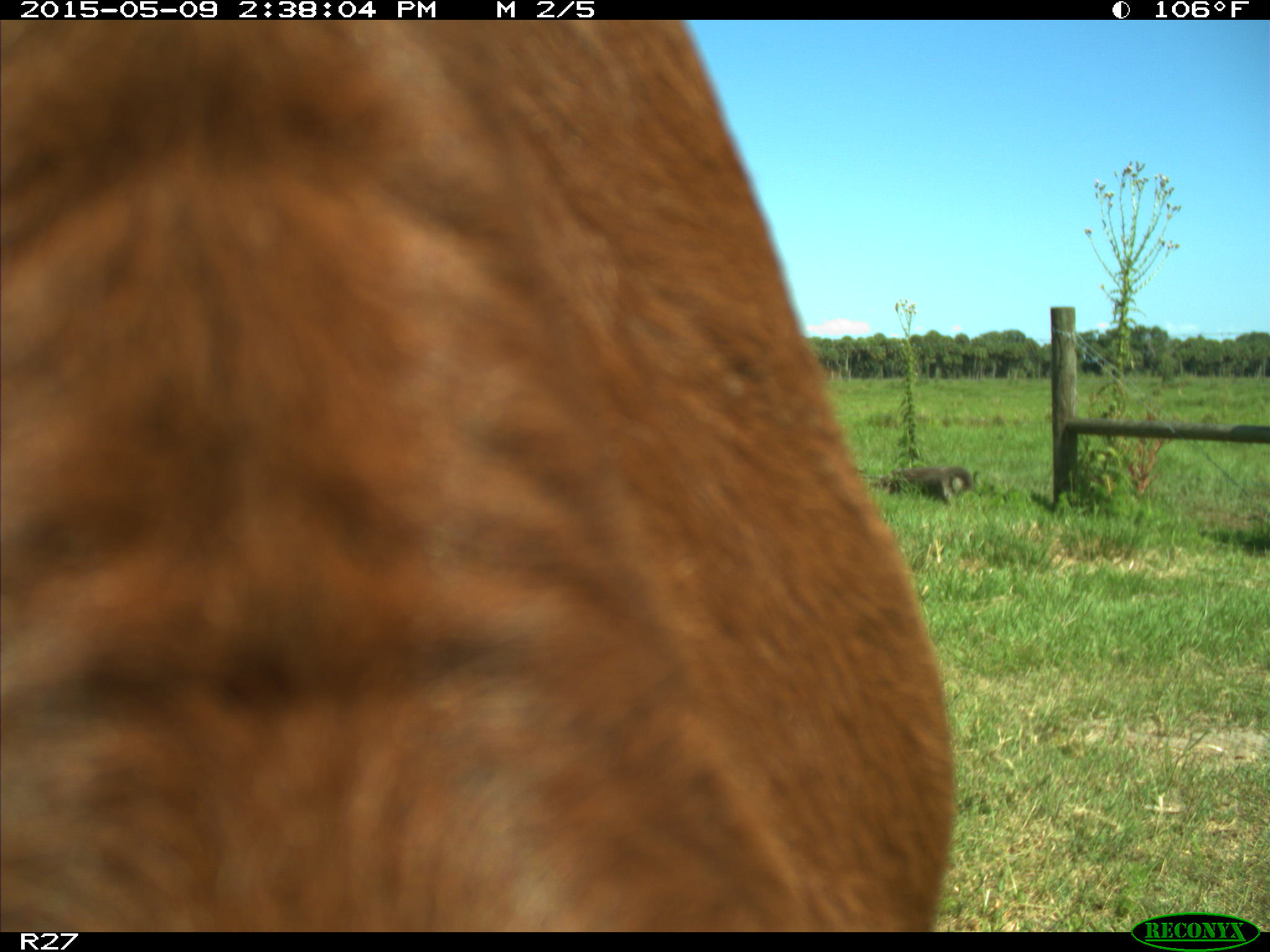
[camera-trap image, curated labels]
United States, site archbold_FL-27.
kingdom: Animalia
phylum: Chordata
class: Mammalia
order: Artiodactyla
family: Bovidae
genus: Bos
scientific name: Bos taurus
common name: domestic cow